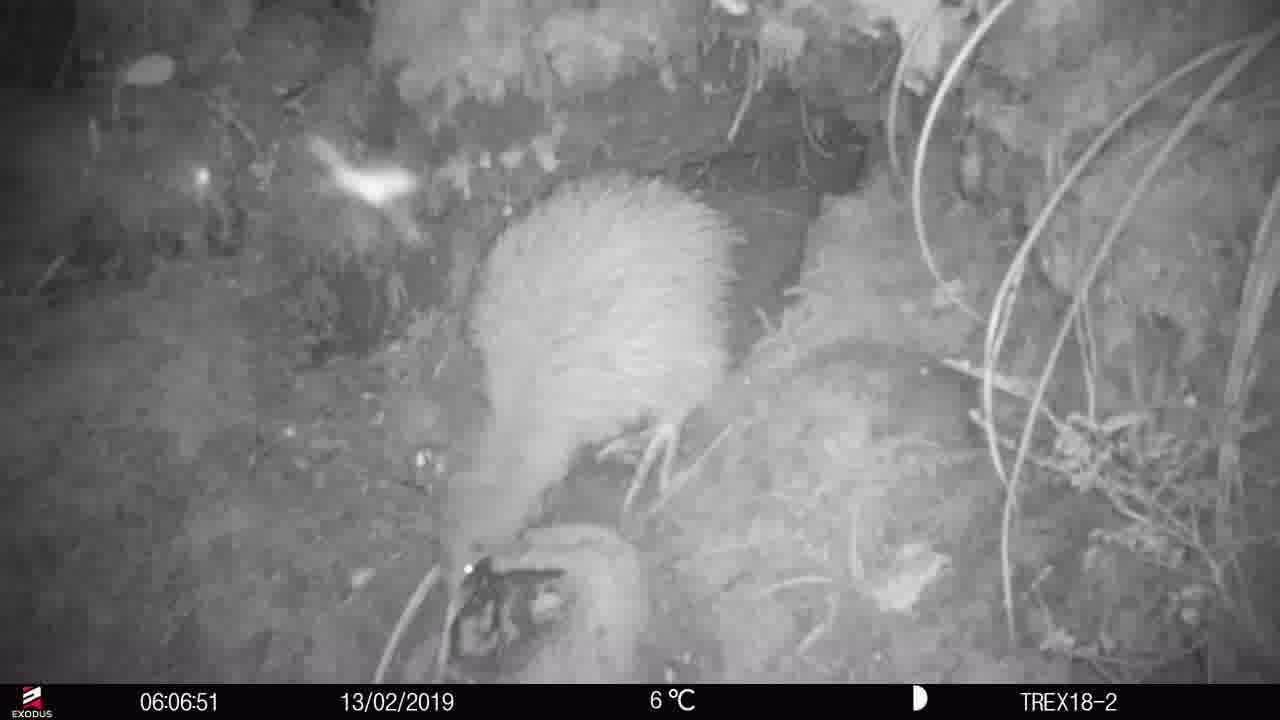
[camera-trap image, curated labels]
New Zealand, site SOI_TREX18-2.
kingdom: Animalia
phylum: Chordata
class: Aves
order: Apterygiformes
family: Apterygidae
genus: Apteryx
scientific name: Apteryx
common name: kiwi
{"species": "kiwi (Apteryx)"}